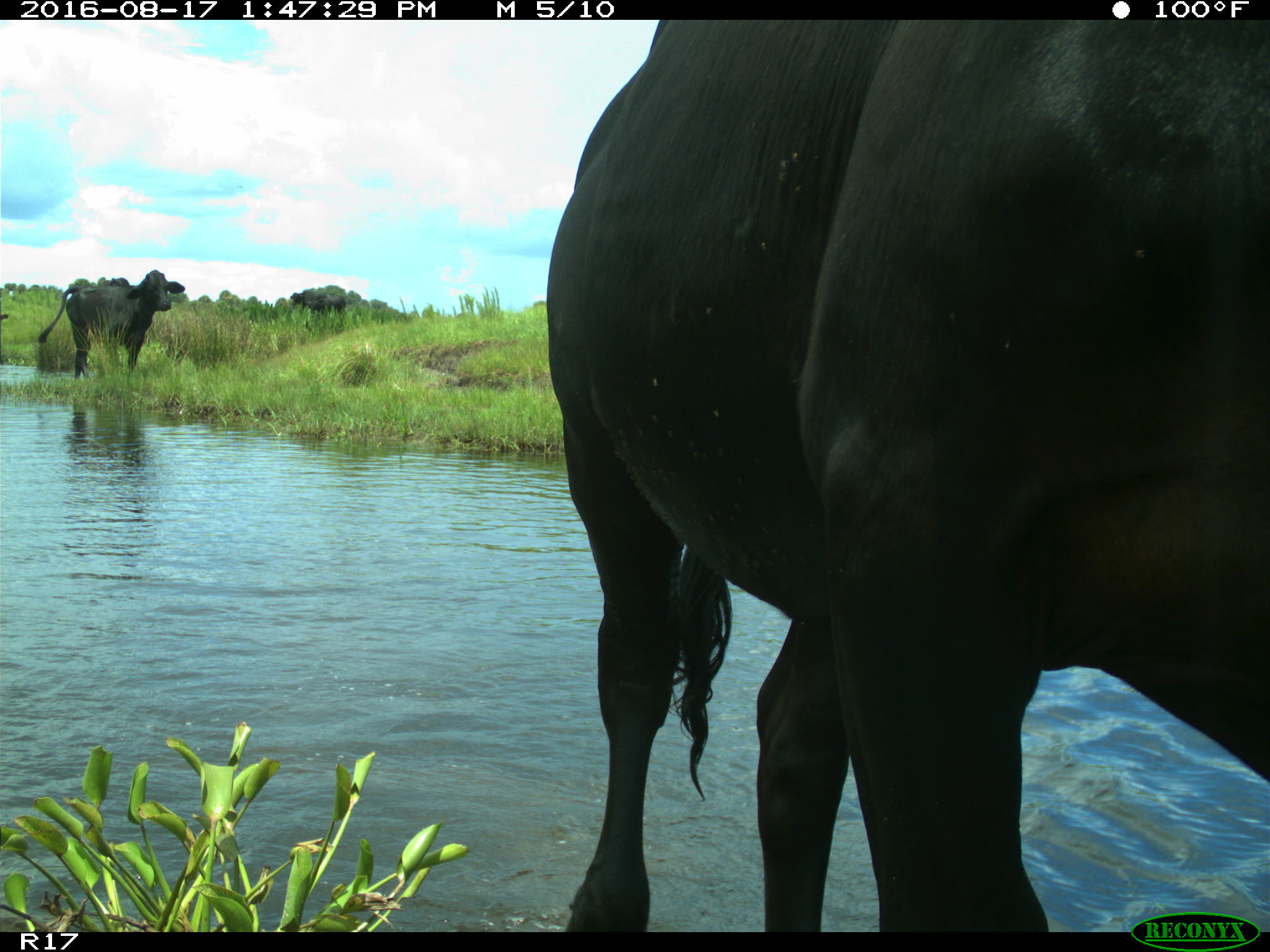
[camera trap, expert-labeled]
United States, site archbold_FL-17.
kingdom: Animalia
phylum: Chordata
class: Mammalia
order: Artiodactyla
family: Bovidae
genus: Bos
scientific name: Bos taurus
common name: domestic cow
Bos taurus (domestic cow).